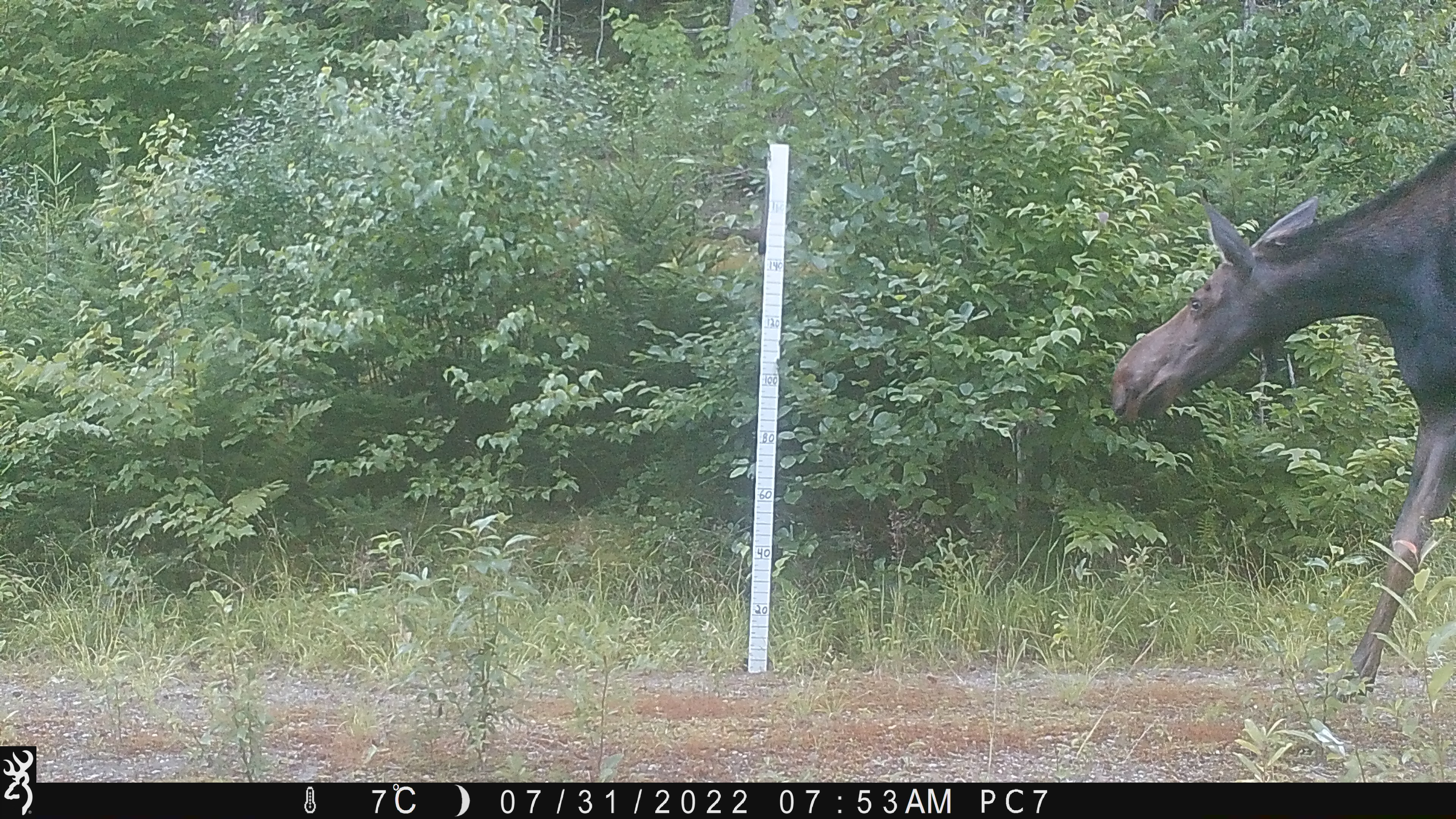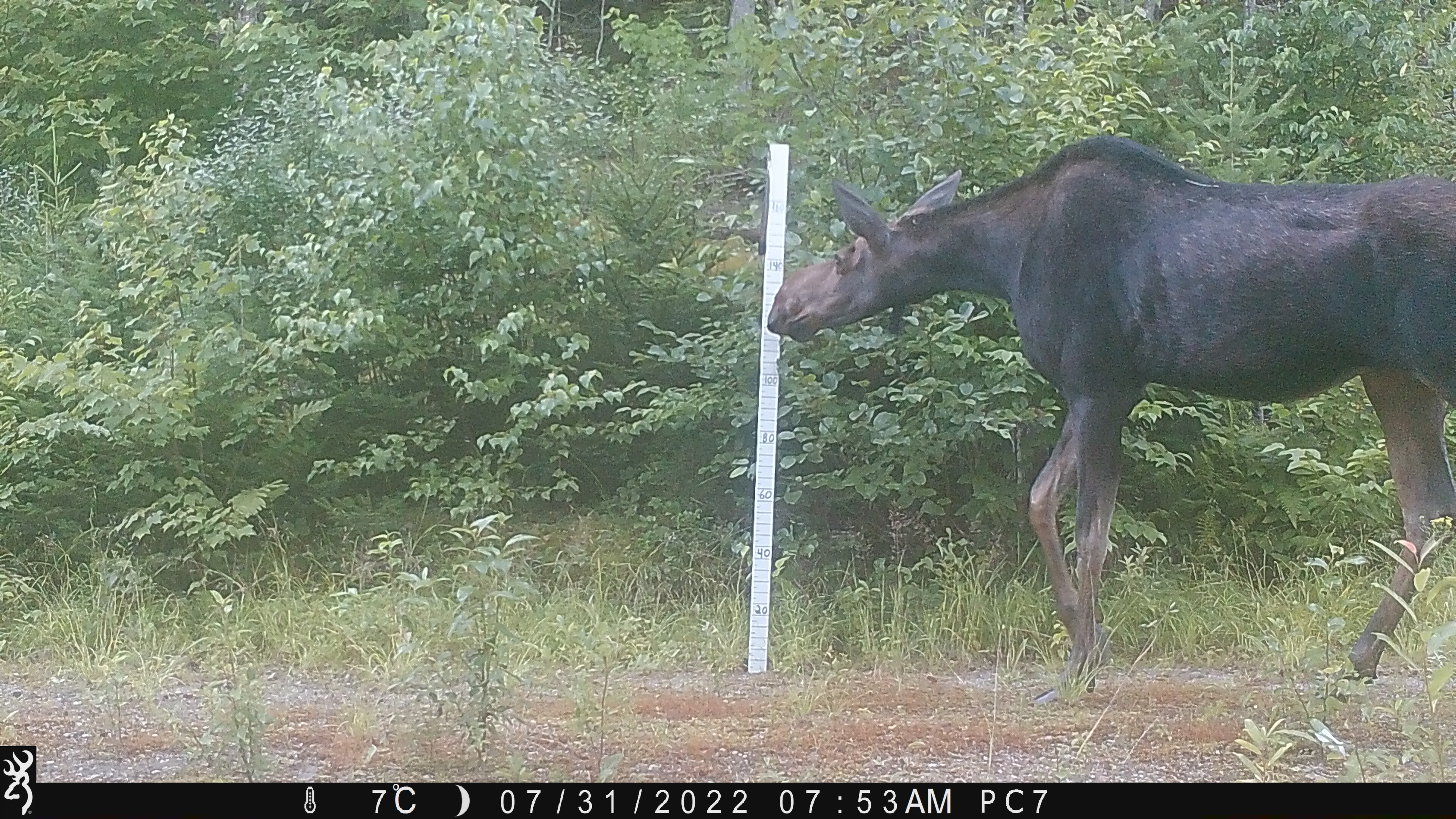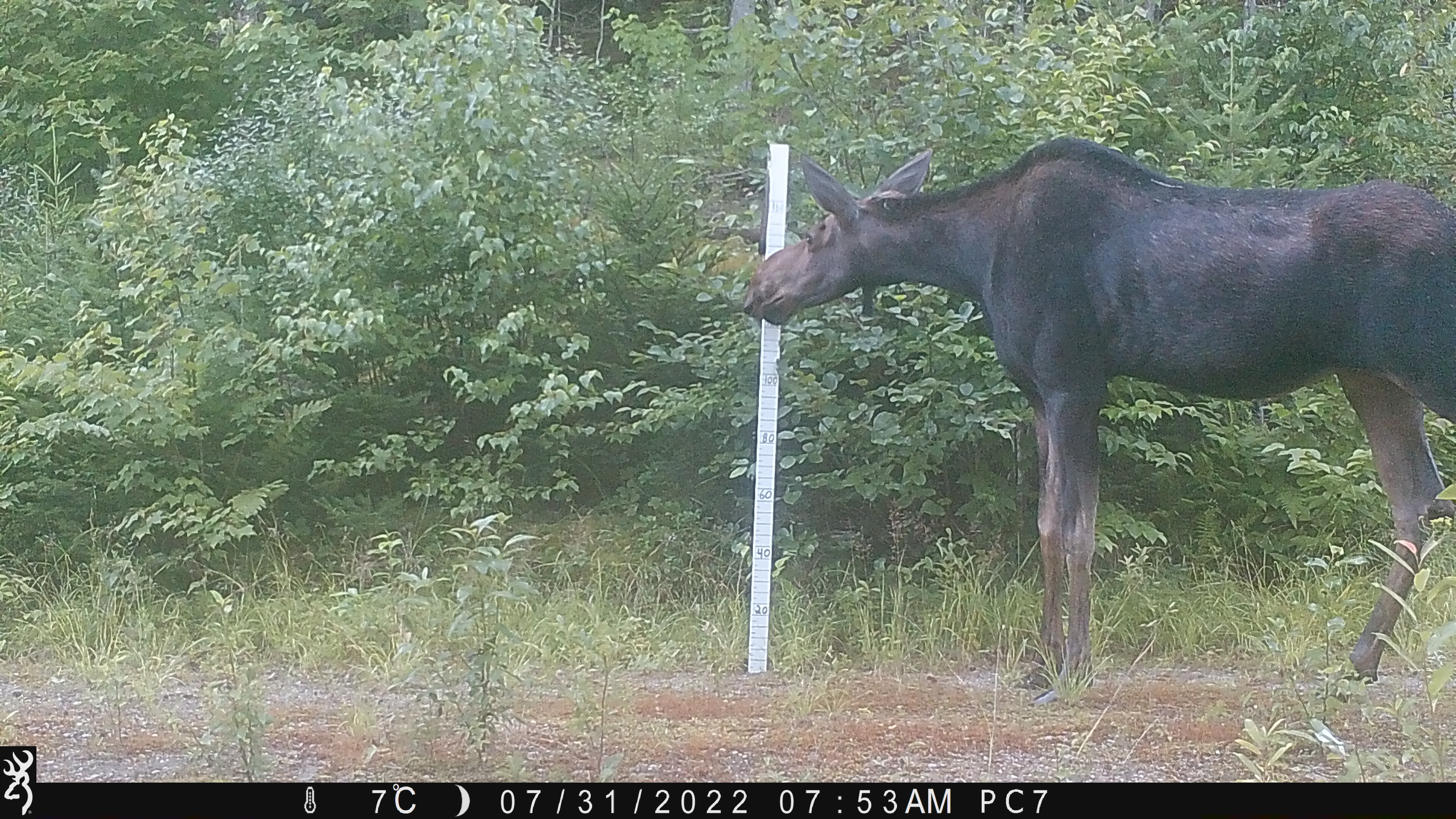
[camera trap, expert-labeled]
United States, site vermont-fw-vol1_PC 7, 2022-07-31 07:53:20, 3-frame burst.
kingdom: Animalia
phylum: Chordata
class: Mammalia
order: Artiodactyla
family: Cervidae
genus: Alces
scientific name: Alces alces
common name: moose